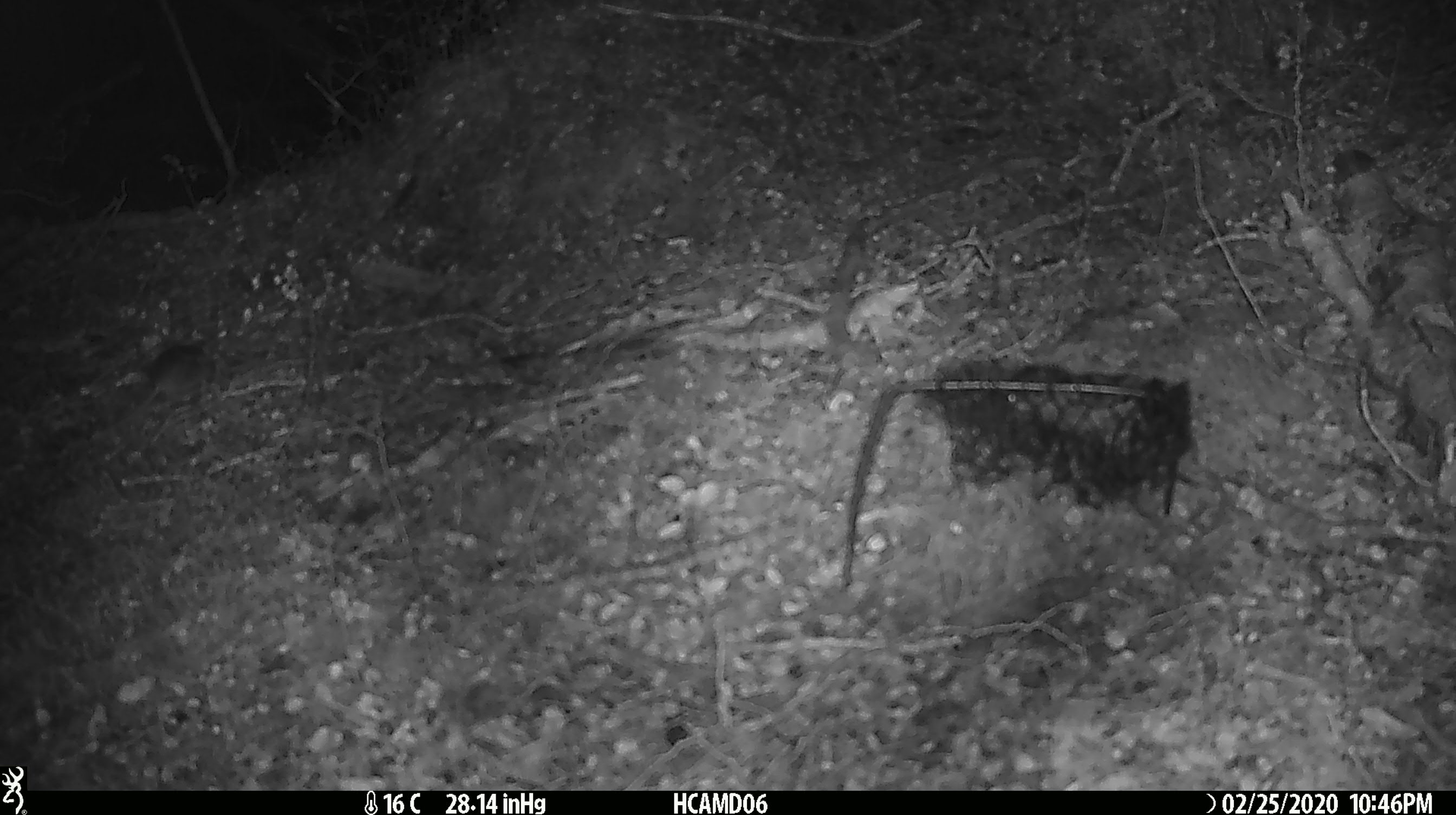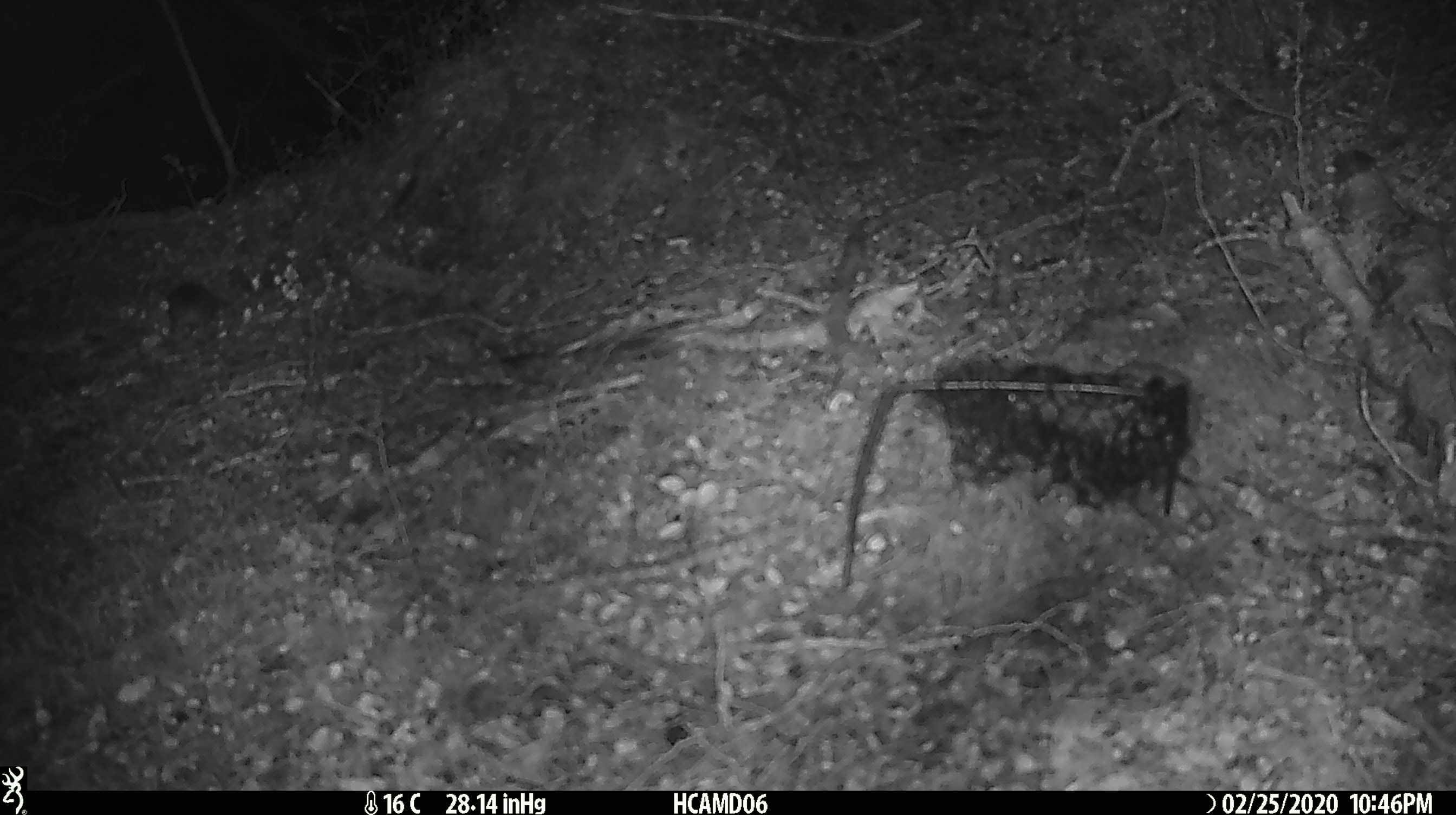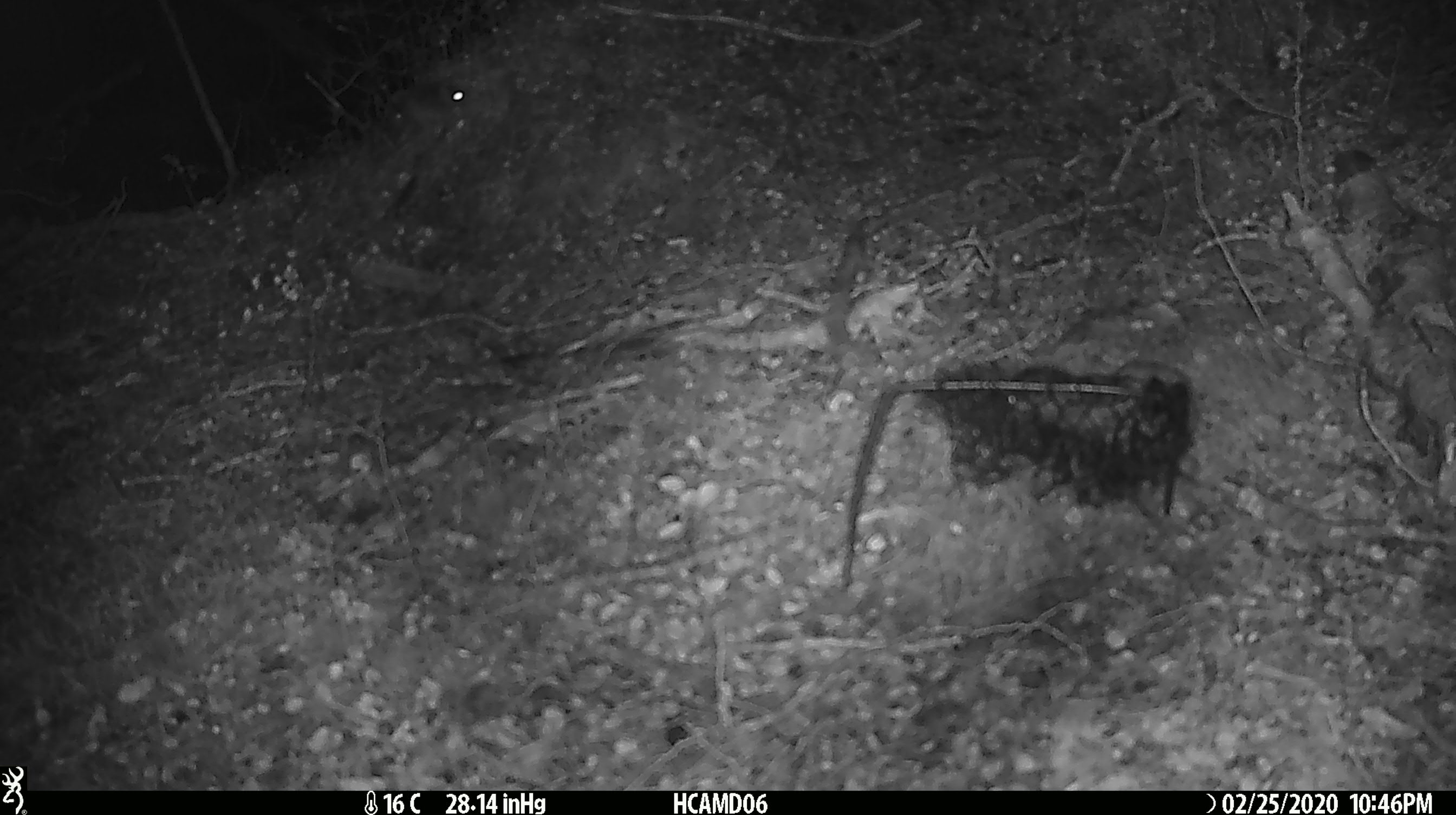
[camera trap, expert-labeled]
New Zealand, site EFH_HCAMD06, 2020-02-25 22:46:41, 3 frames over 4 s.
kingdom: Animalia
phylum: Chordata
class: Mammalia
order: Rodentia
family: Muridae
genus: Mus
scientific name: Mus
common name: mouse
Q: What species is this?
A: Mouse (Mus).